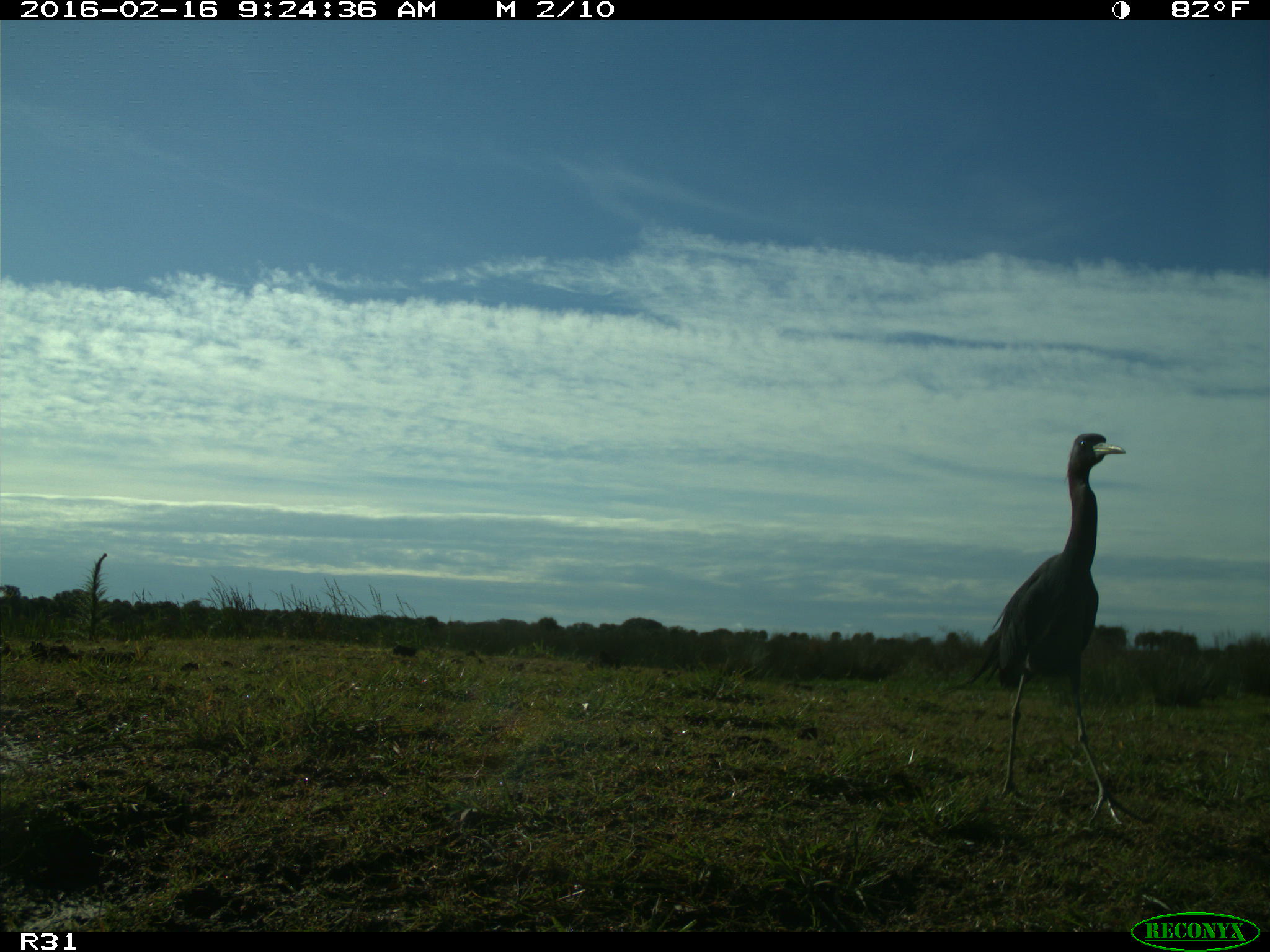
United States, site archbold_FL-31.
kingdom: Animalia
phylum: Chordata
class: Aves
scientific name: Aves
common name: birds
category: unidentified bird